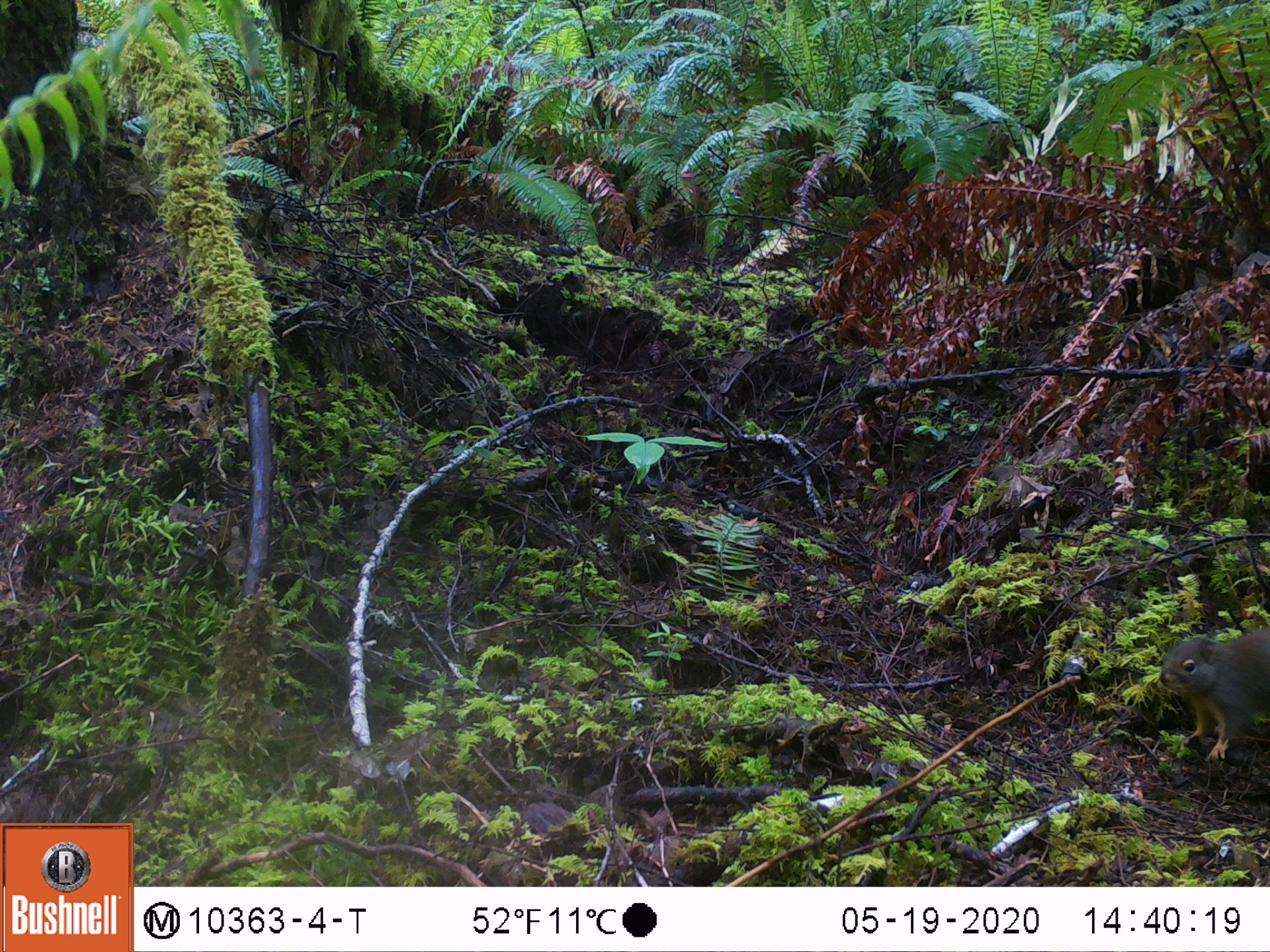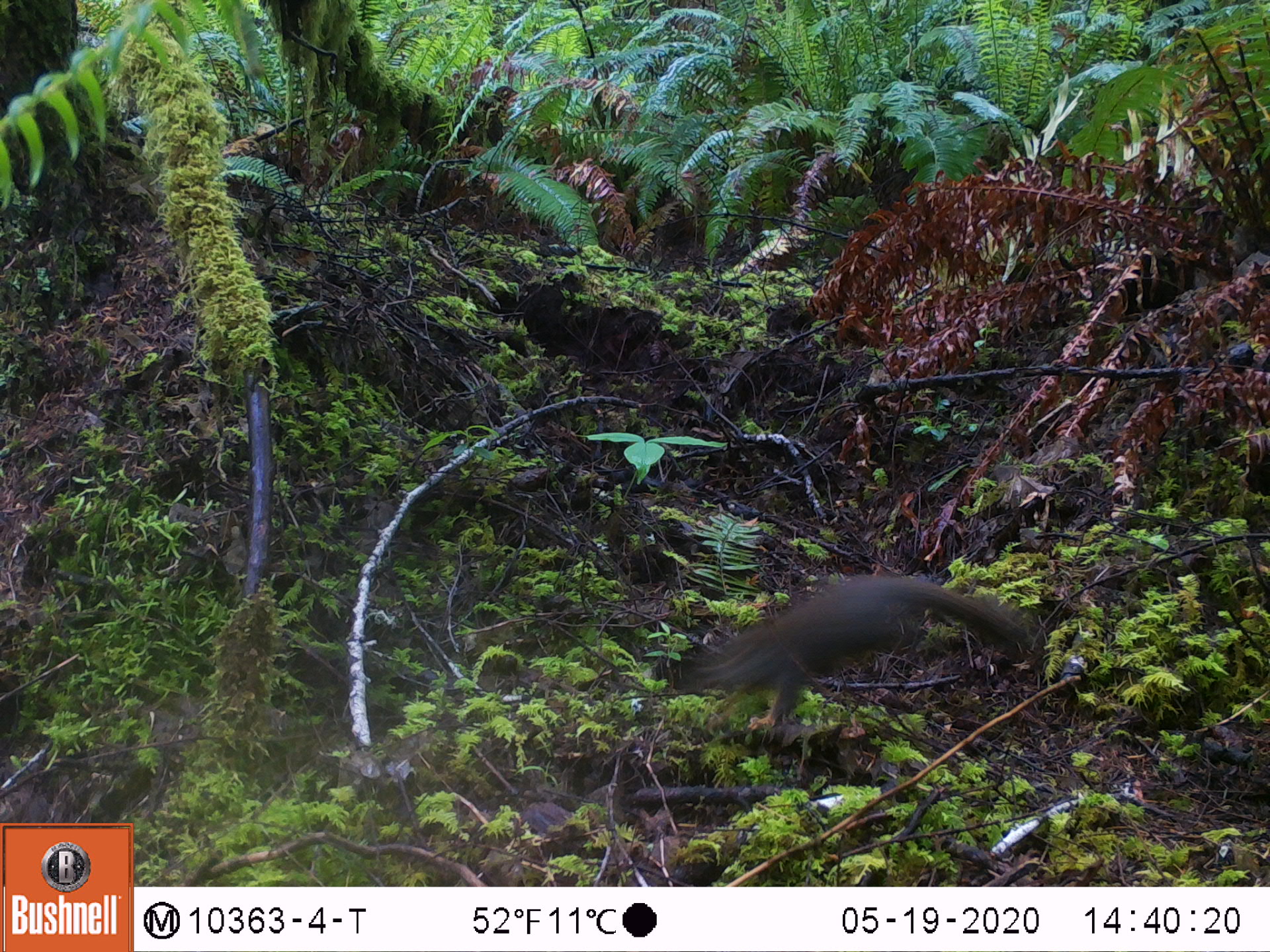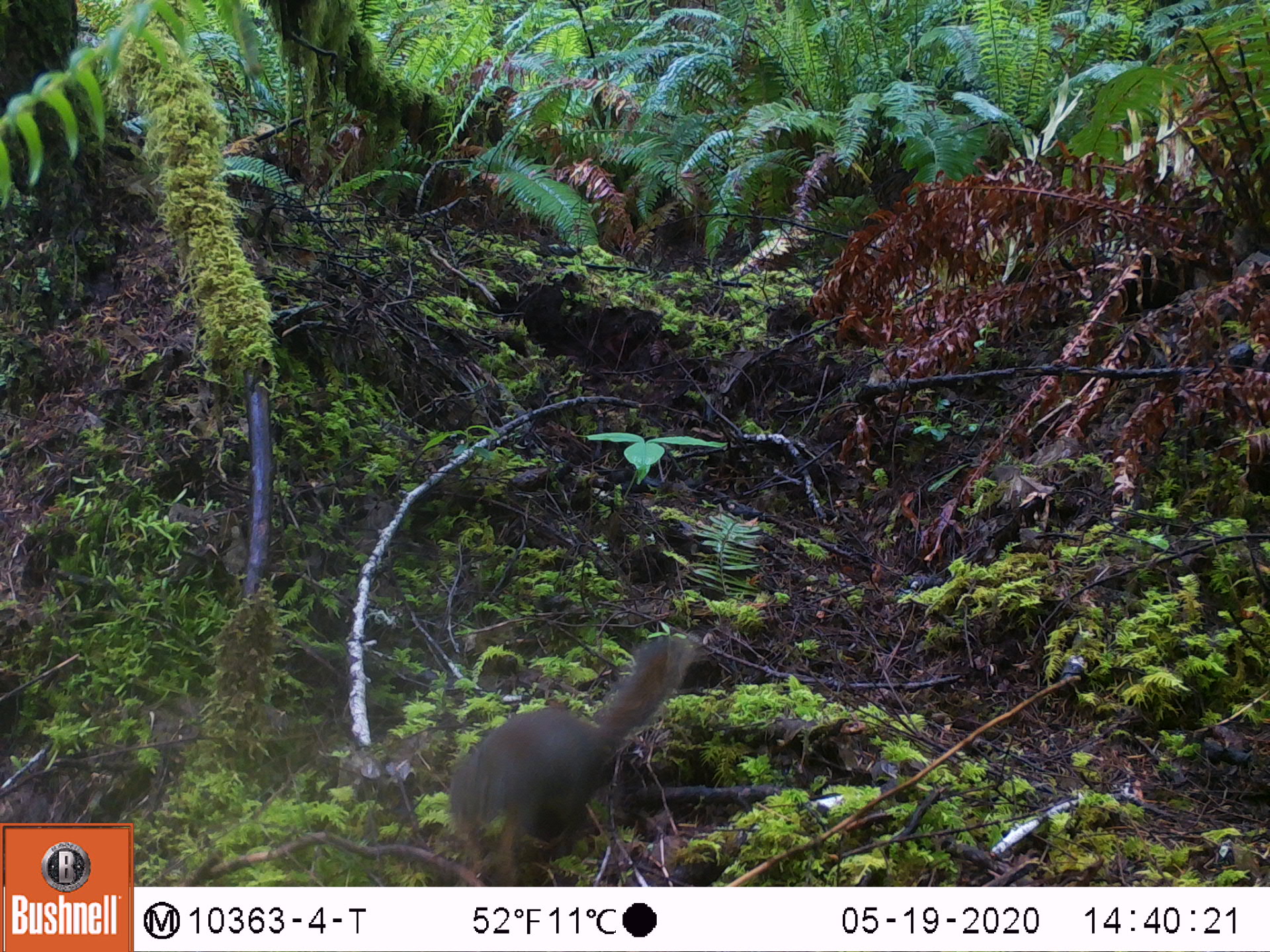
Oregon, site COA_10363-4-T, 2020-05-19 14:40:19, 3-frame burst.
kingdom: Animalia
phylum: Chordata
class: Mammalia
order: Rodentia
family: Sciuridae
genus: Tamiasciurus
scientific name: Tamiasciurus douglasii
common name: douglas squirrel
Douglas squirrel (Tamiasciurus douglasii).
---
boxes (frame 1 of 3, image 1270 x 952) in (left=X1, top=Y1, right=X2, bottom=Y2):
douglas squirrel: (left=1154, top=631, right=1263, bottom=760)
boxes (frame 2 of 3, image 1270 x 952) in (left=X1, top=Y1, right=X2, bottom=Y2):
douglas squirrel: (left=682, top=578, right=1023, bottom=731)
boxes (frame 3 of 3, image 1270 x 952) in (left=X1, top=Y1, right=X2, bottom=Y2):
douglas squirrel: (left=439, top=633, right=693, bottom=876)